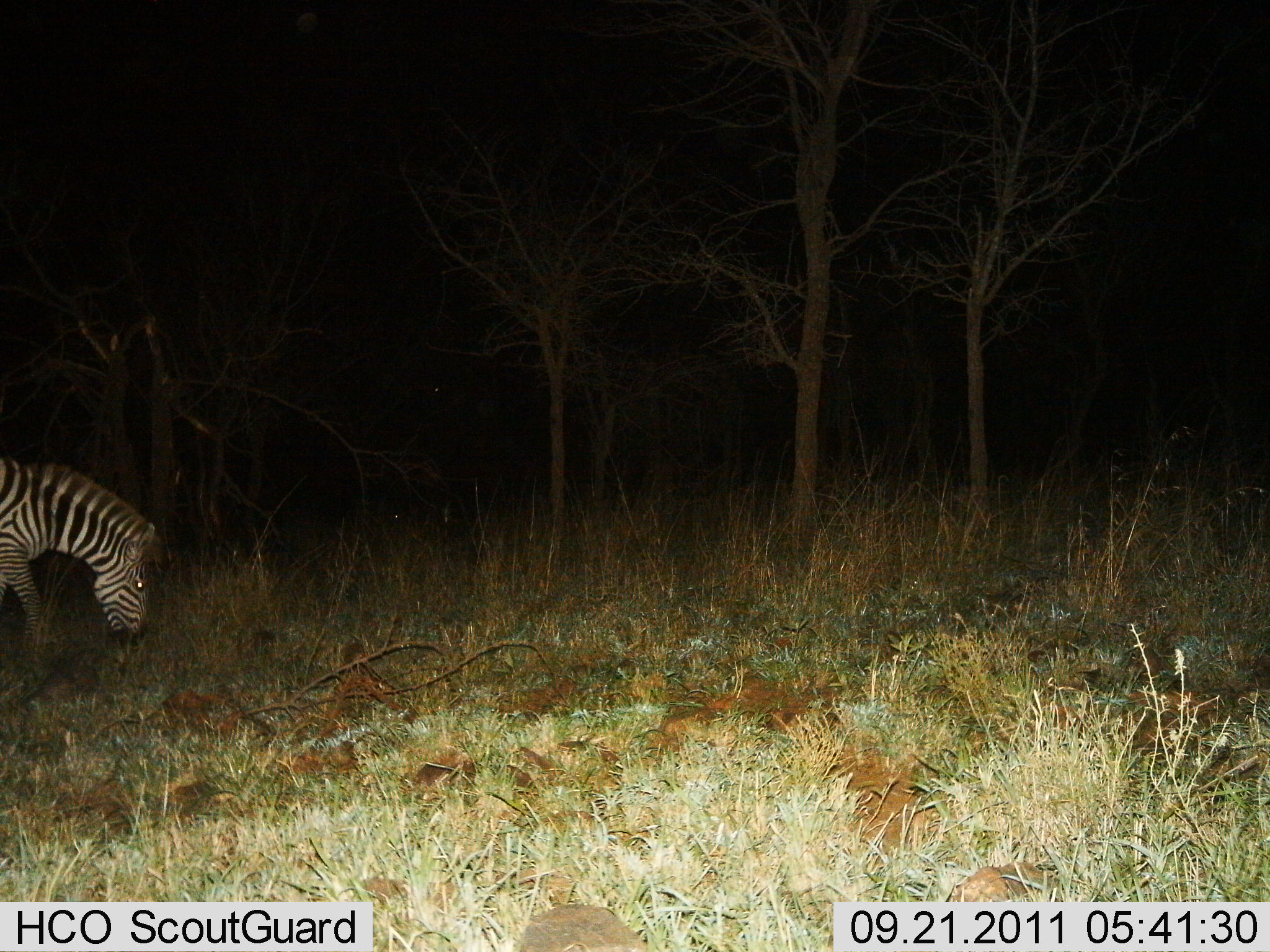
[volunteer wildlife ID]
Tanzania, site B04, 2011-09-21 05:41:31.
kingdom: Animalia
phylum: Chordata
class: Mammalia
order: Perissodactyla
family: Equidae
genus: Equus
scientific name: Equus quagga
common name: plains zebra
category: zebra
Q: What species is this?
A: Zebra (plains zebra) (Equus quagga).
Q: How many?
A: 1.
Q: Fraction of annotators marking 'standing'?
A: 14%.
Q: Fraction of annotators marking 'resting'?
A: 0%.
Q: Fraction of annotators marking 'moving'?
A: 29%.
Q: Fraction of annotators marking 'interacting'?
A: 0%.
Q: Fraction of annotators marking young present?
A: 0%.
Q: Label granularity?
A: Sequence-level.